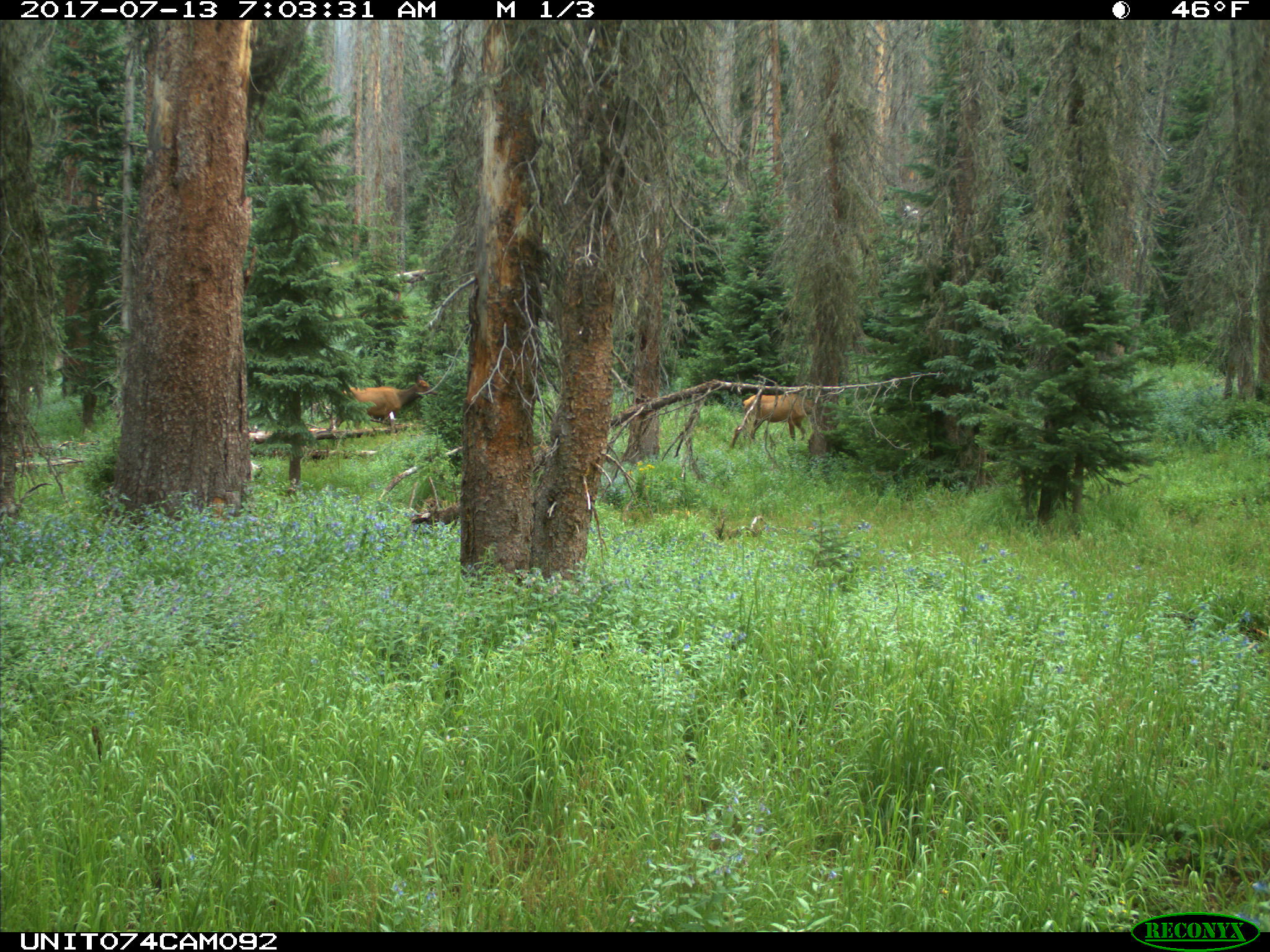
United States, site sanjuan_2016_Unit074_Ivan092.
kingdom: Animalia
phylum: Chordata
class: Mammalia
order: Artiodactyla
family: Cervidae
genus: Cervus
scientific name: Cervus elaphus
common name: red deer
Cervus elaphus (red deer).